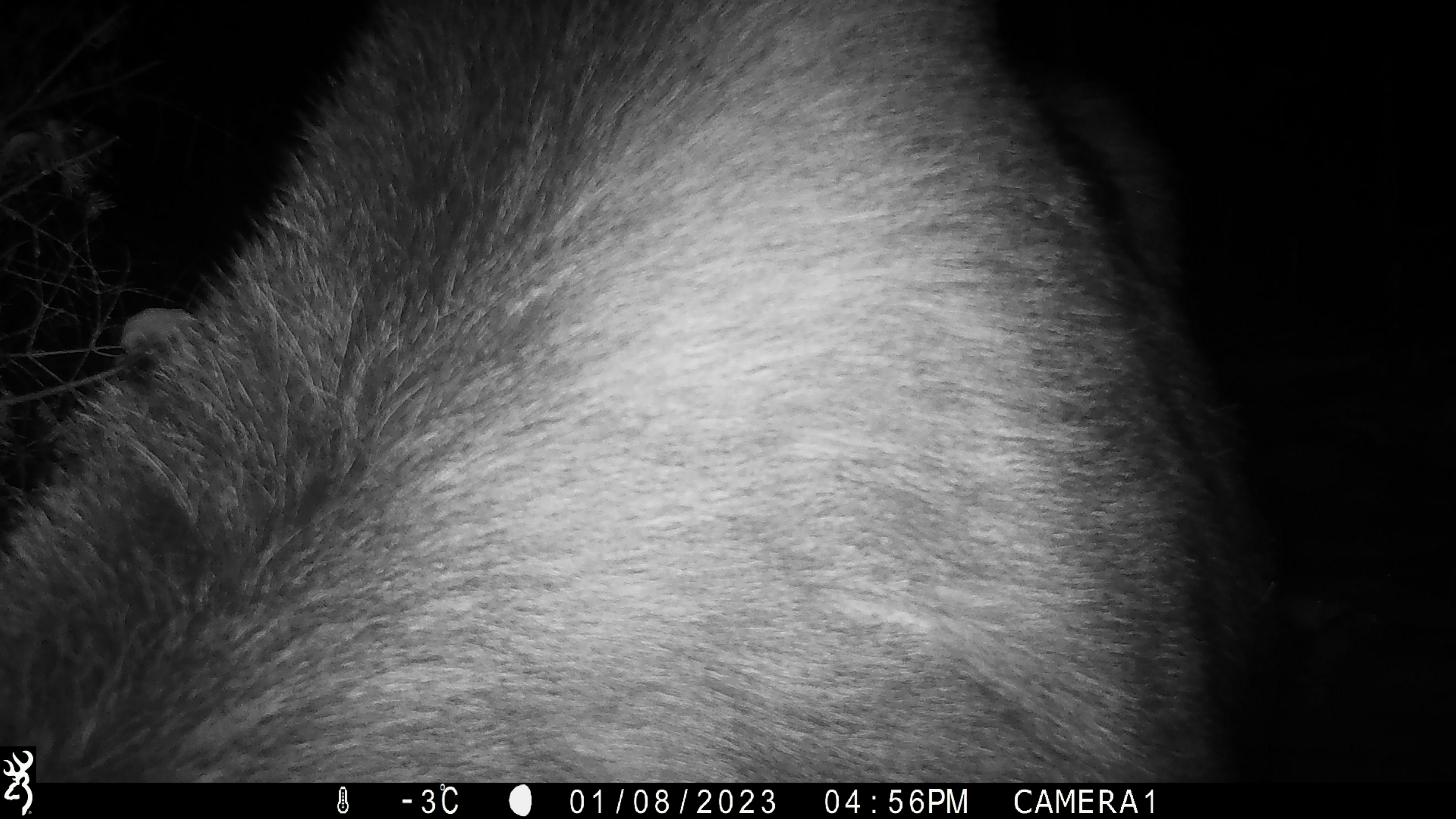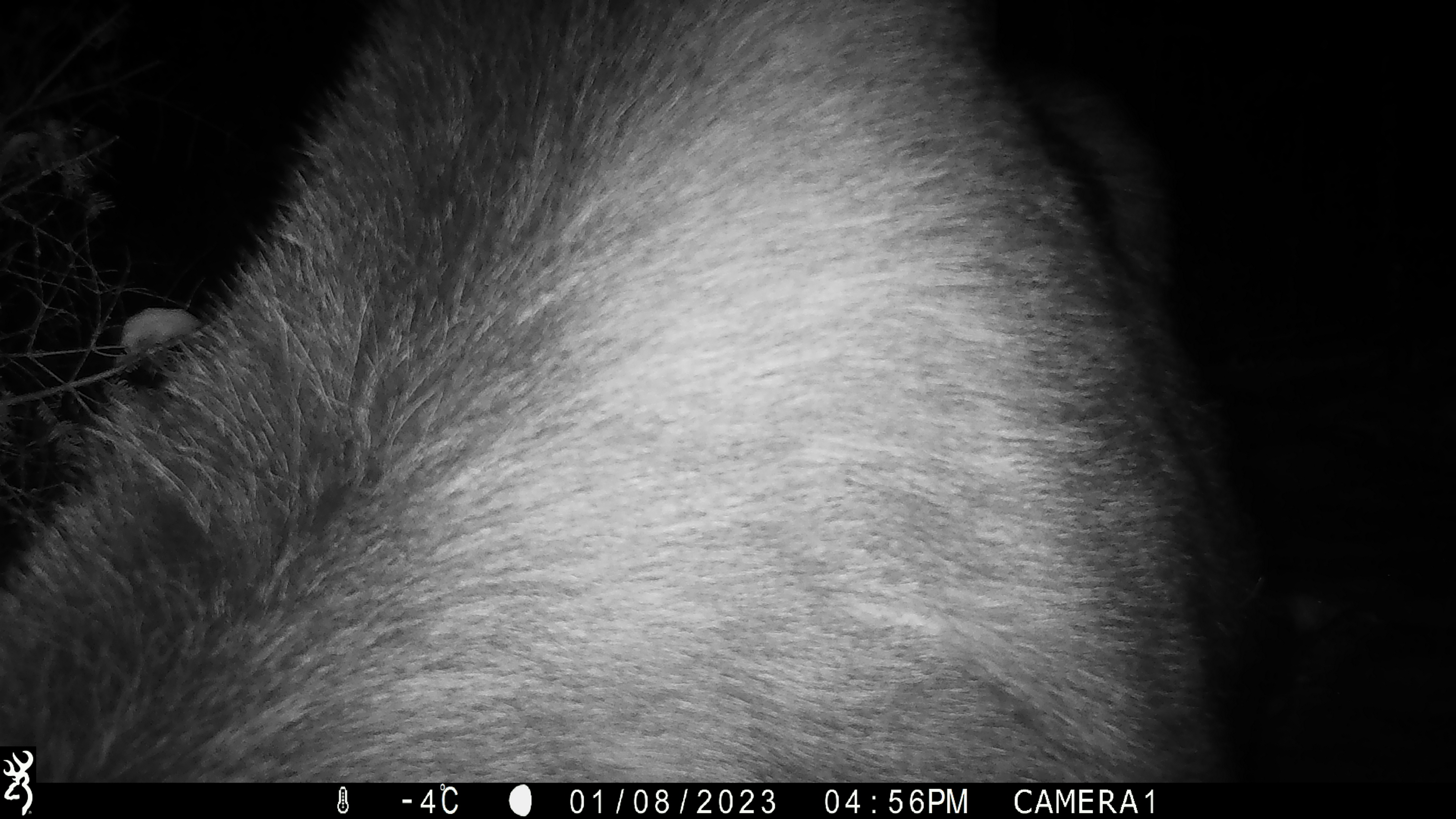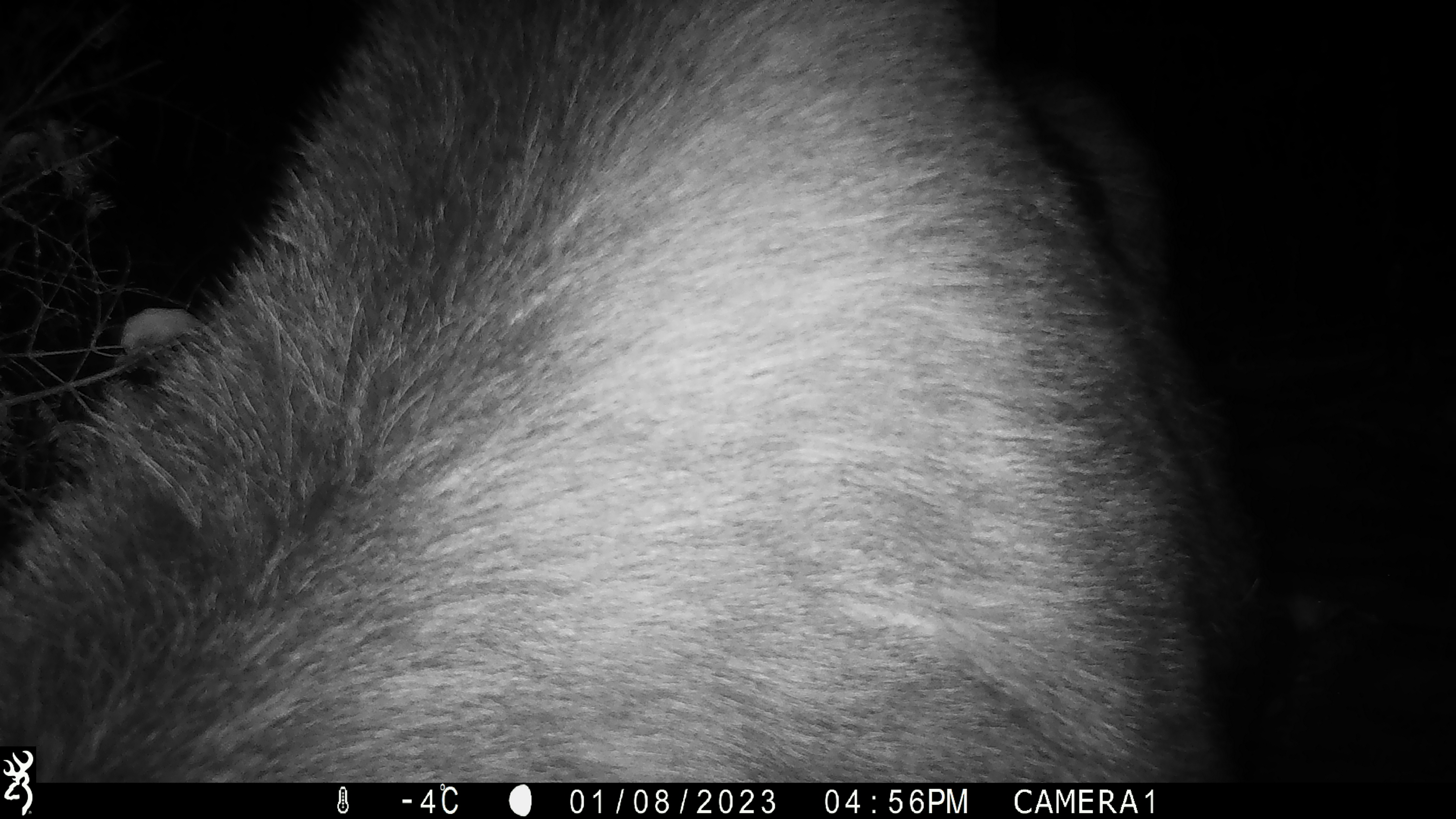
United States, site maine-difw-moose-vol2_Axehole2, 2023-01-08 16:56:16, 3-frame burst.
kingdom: Animalia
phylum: Chordata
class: Mammalia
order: Artiodactyla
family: Cervidae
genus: Alces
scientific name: Alces alces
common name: moose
Moose (Alces alces).